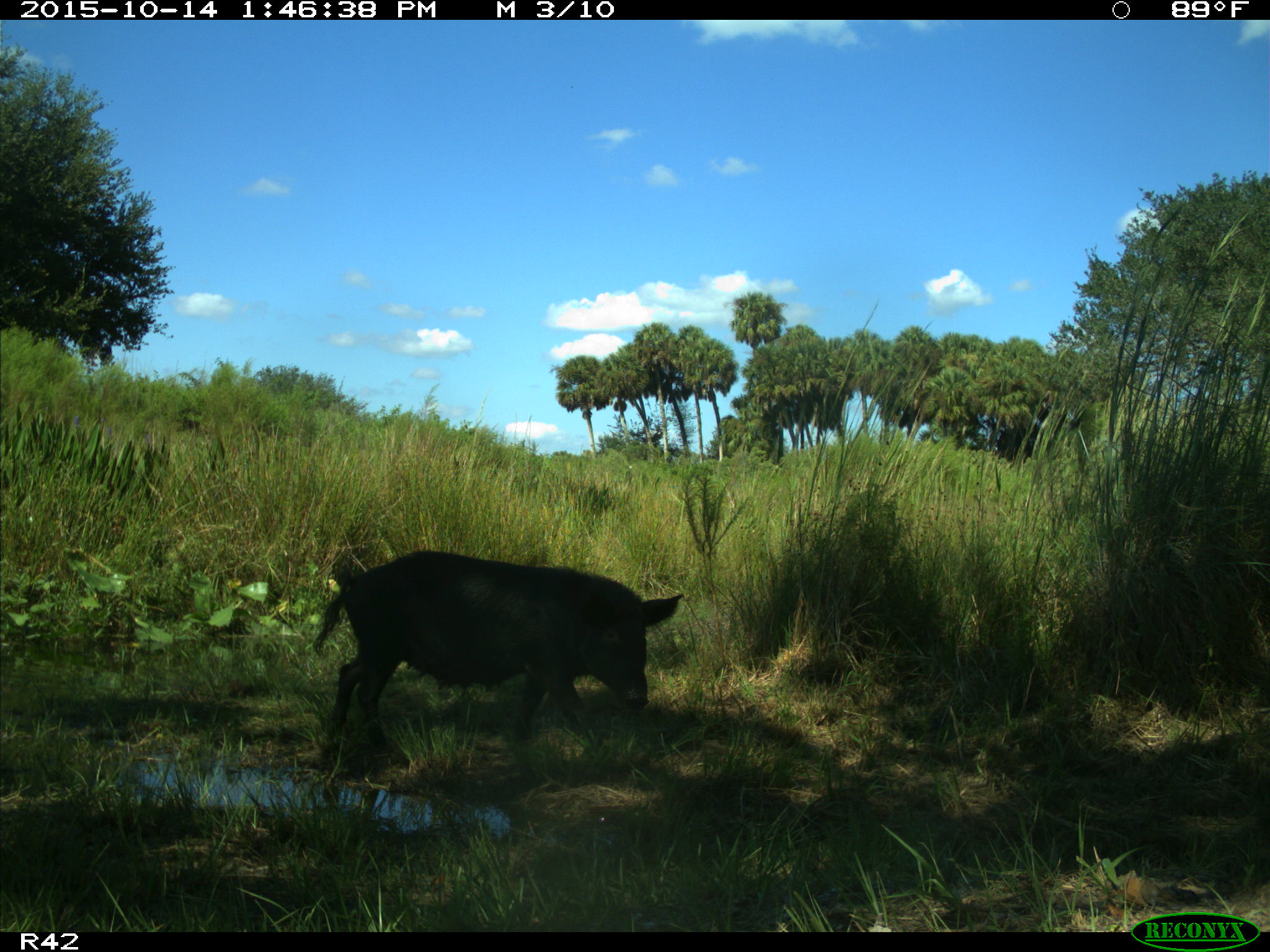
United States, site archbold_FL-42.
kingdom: Animalia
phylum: Chordata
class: Mammalia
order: Artiodactyla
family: Suidae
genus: Sus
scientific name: Sus scrofa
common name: wild boar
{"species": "Sus scrofa (wild boar)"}